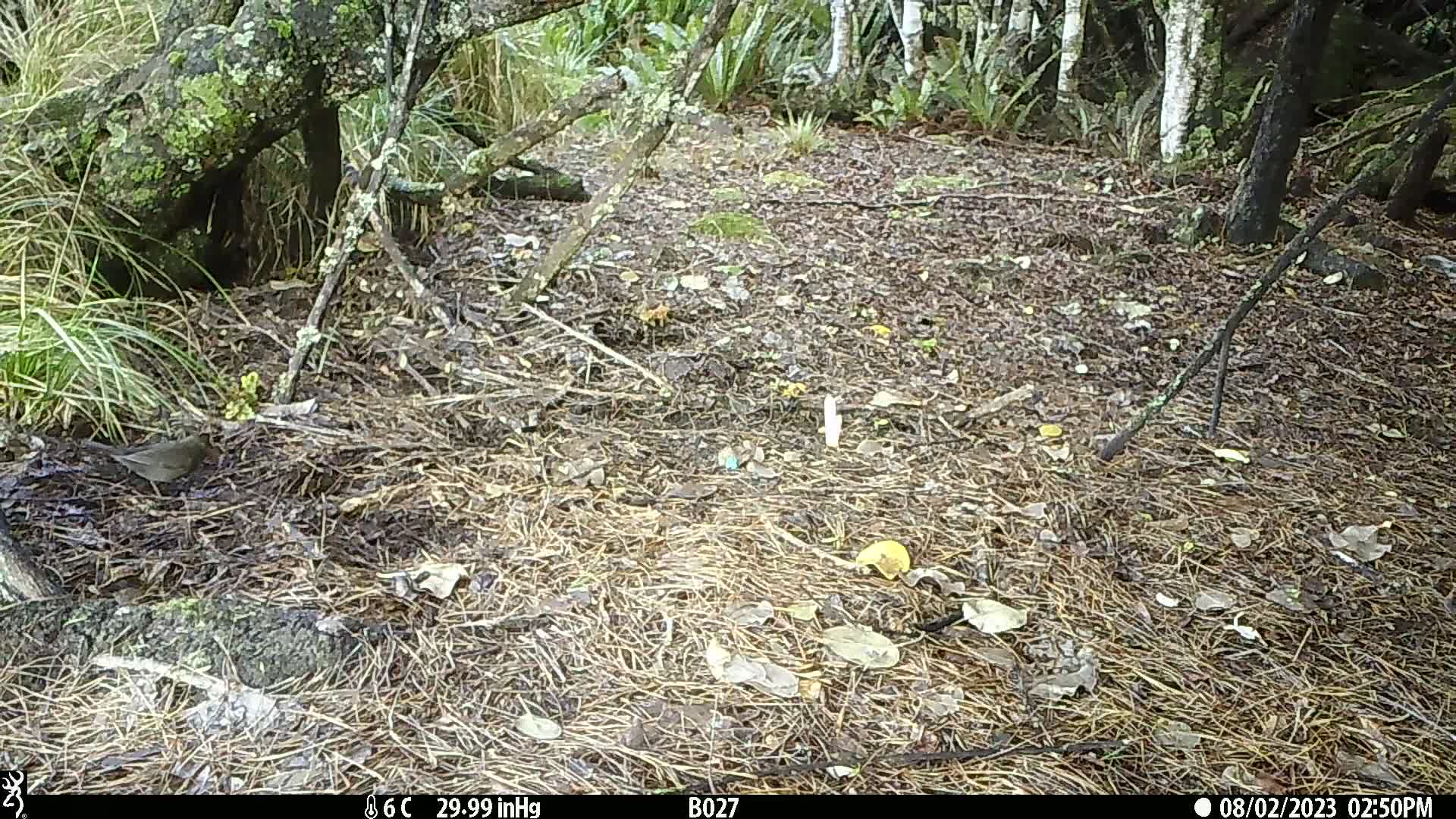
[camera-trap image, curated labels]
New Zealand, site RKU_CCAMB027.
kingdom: Animalia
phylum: Chordata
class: Aves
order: Passeriformes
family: Turdidae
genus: Turdus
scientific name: Turdus merula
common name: eurasian blackbird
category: blackbird